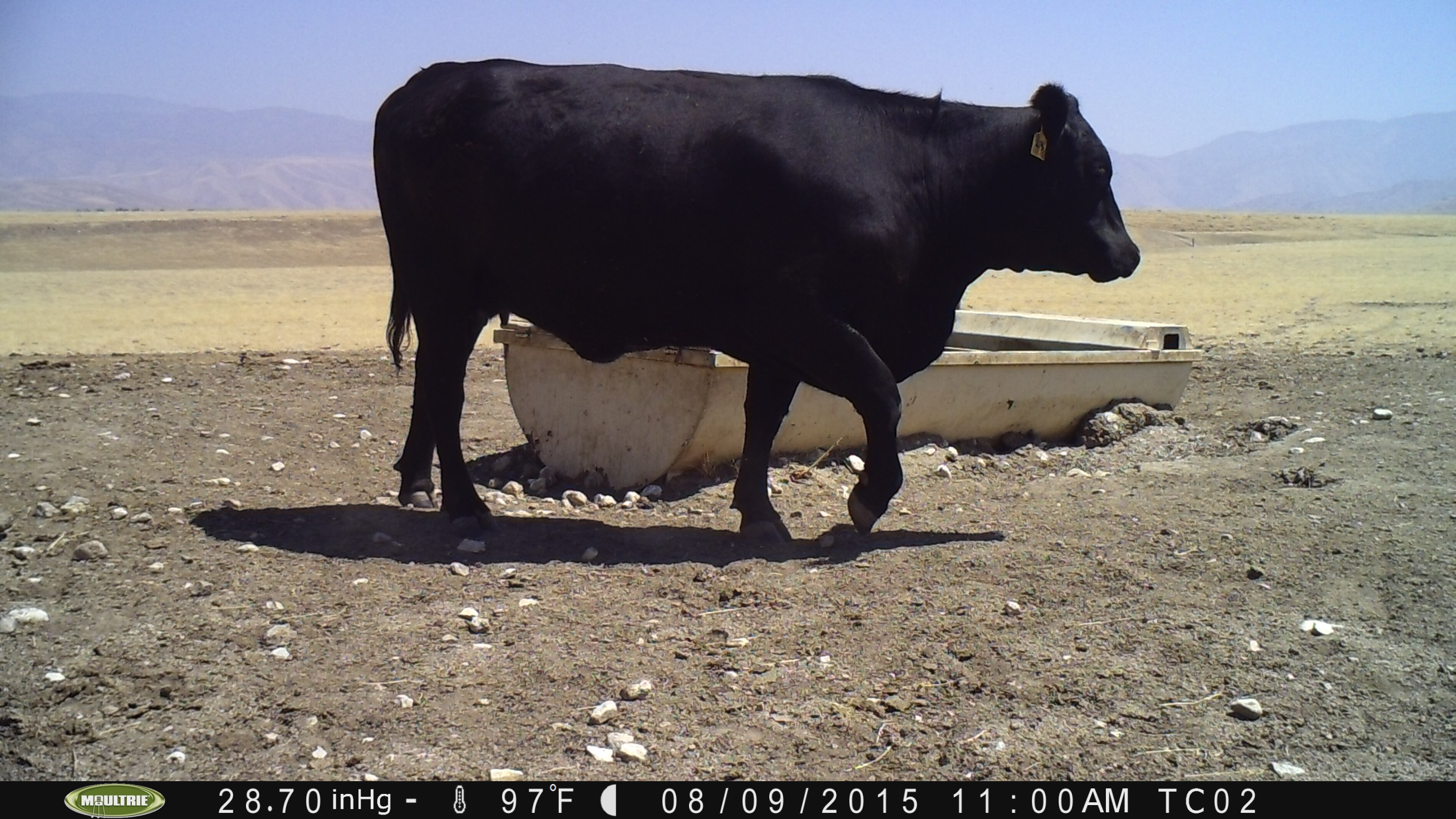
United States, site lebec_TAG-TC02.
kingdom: Animalia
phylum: Chordata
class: Mammalia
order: Artiodactyla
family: Bovidae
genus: Bos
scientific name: Bos taurus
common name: domestic cow